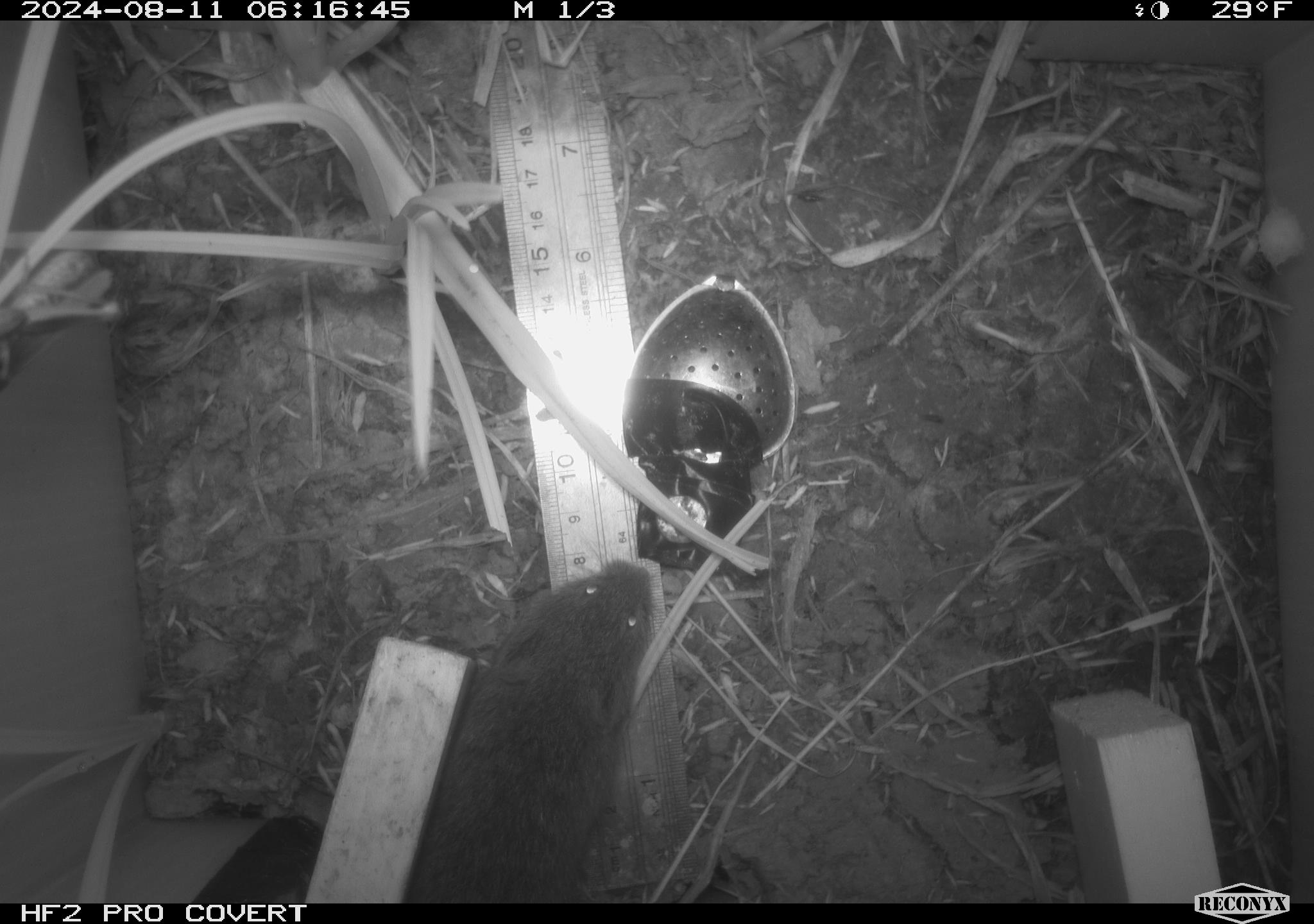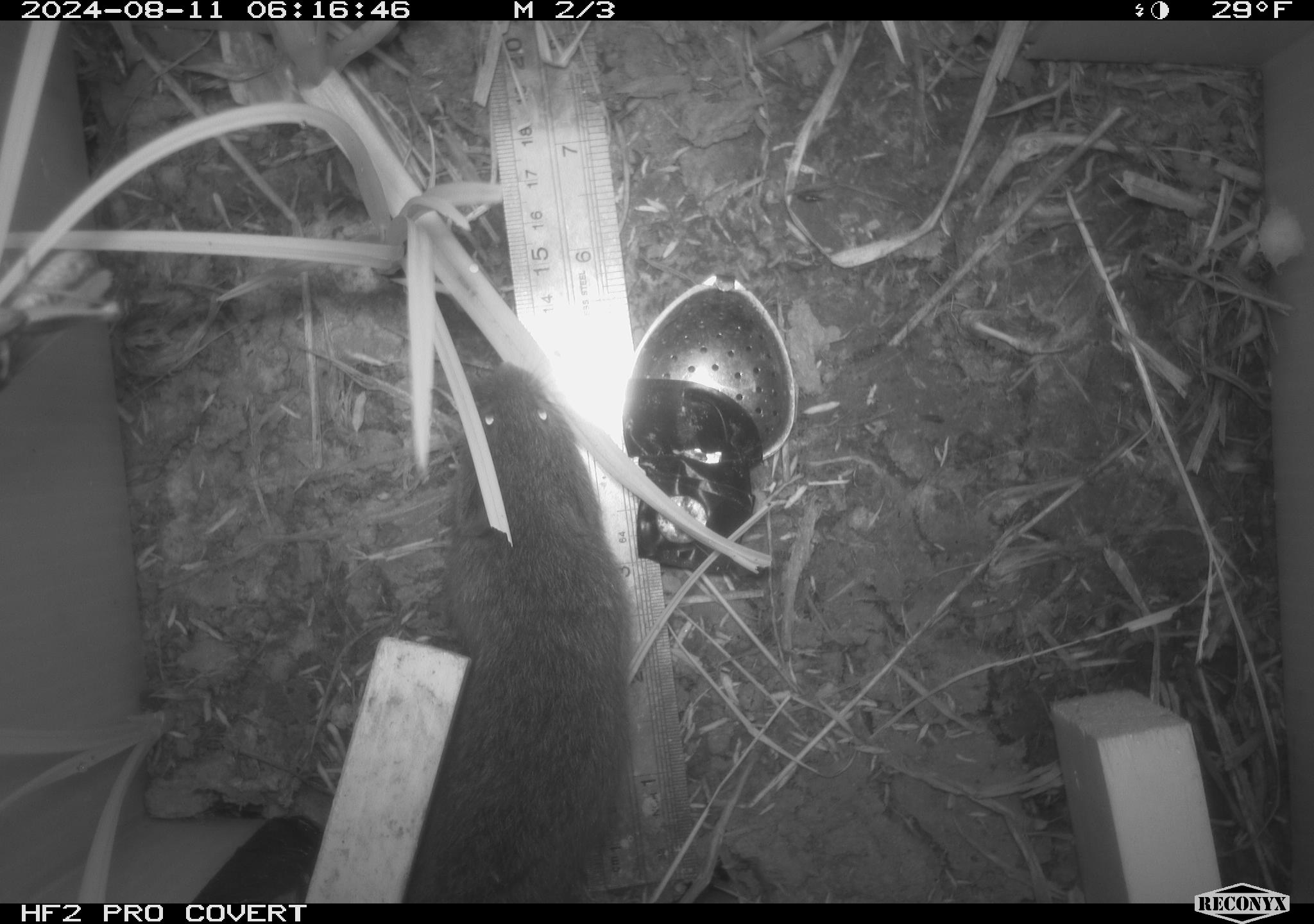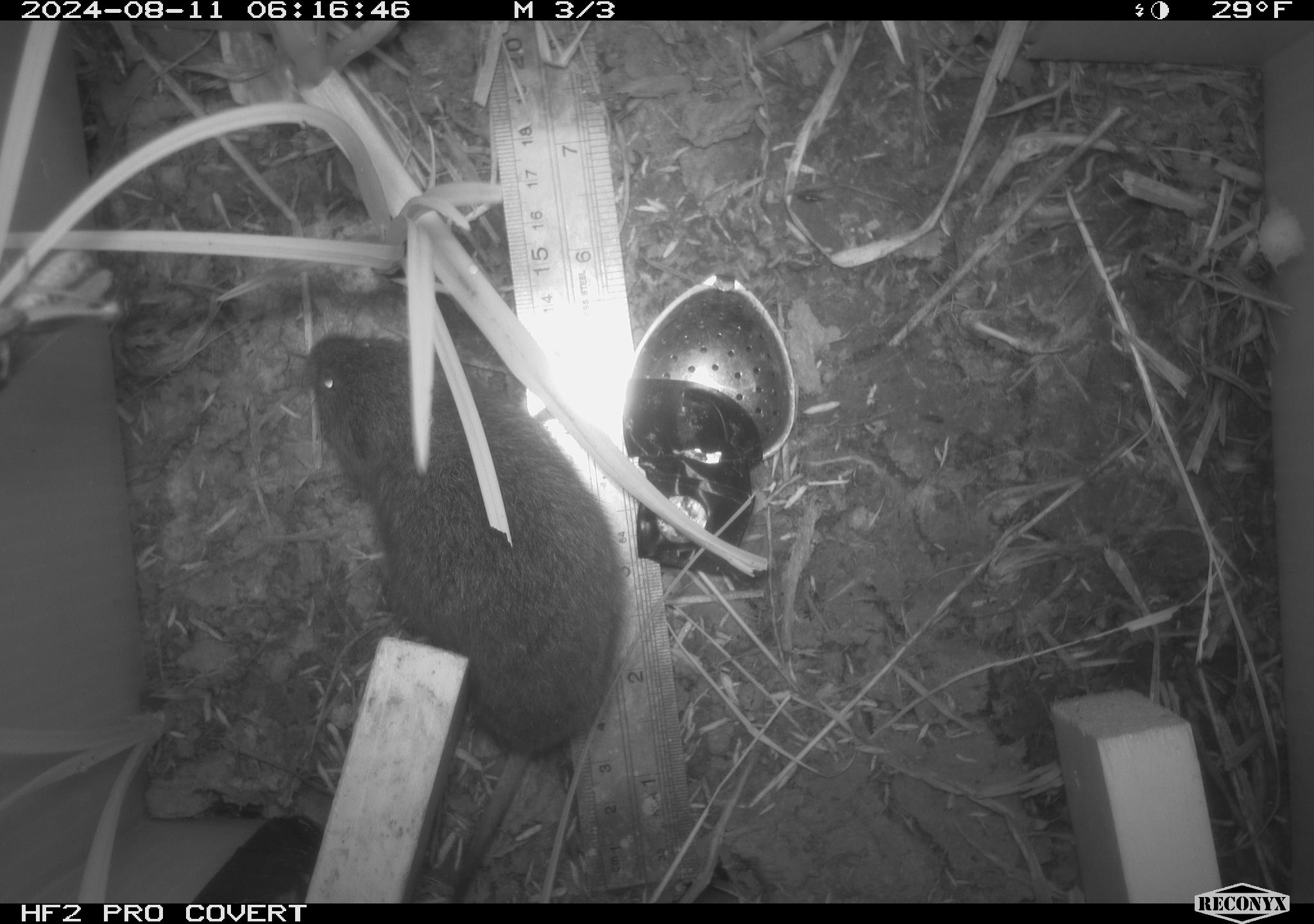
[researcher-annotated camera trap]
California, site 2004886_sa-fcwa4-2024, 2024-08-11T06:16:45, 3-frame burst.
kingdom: Animalia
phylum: Chordata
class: Mammalia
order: Rodentia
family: Cricetidae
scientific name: Arvicolinae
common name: voles, lemmings, and muskrats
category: arvicolinae subfamily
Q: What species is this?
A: Arvicolinae subfamily (voles, lemmings, and muskrats) (Arvicolinae).